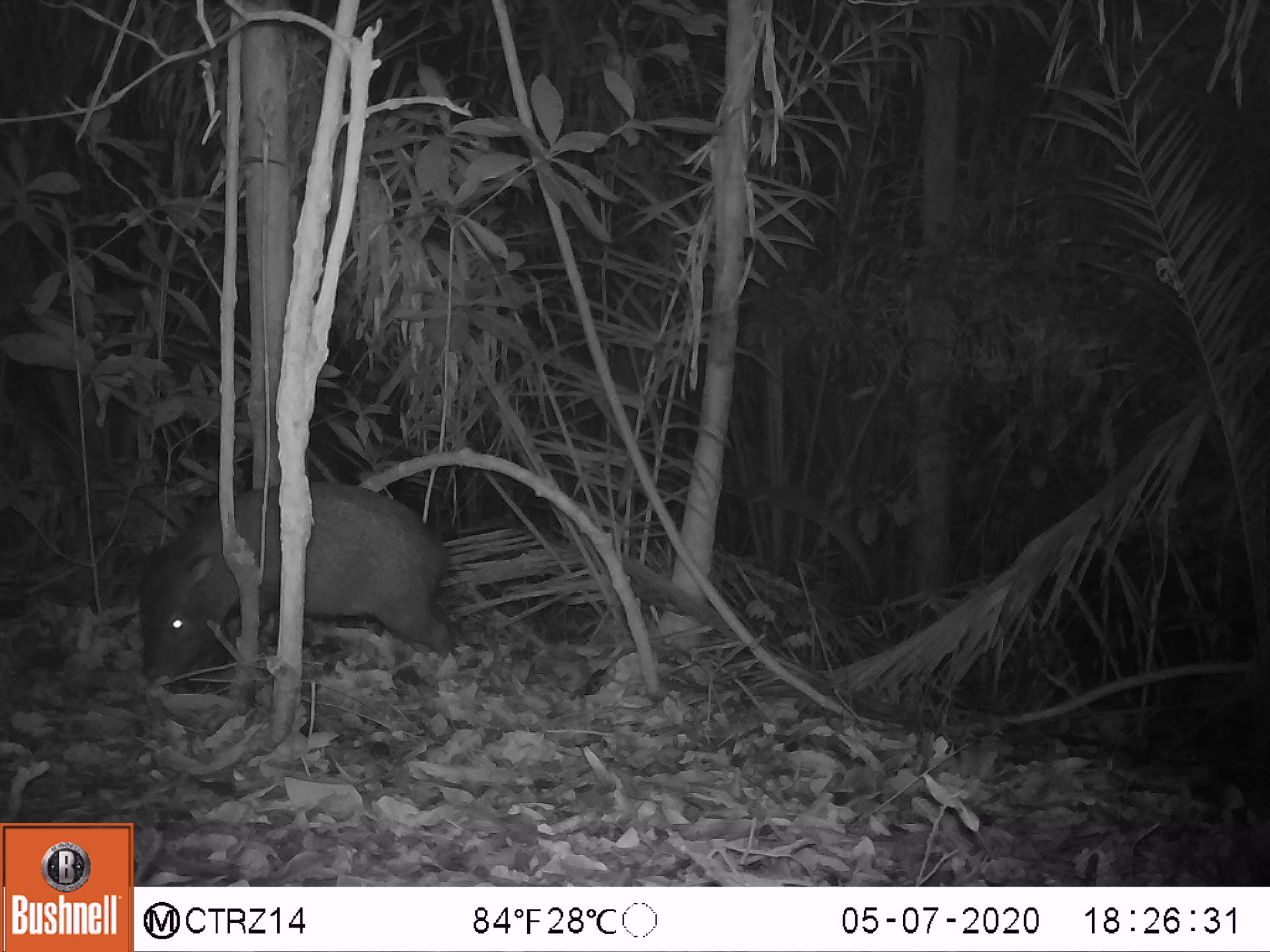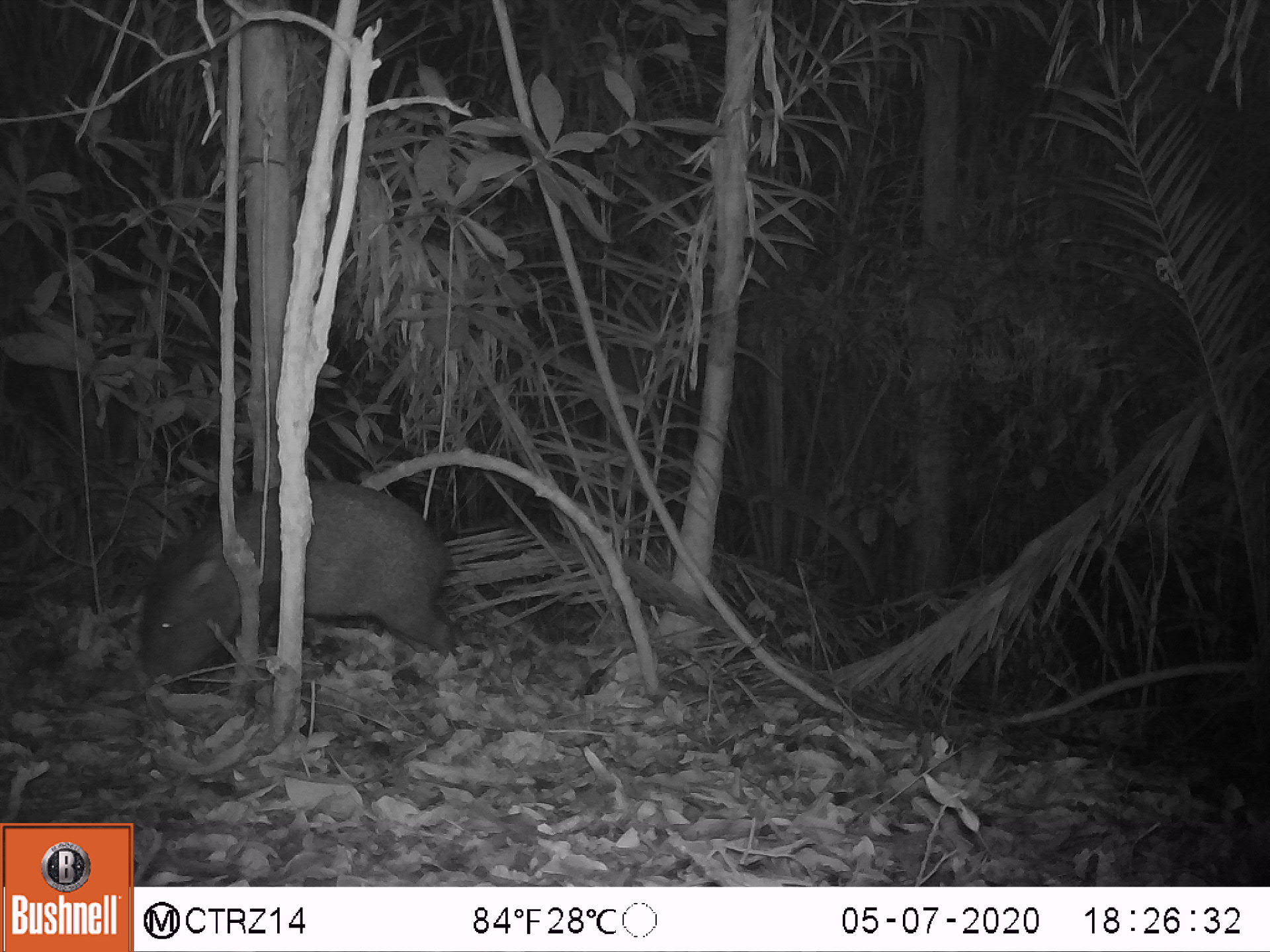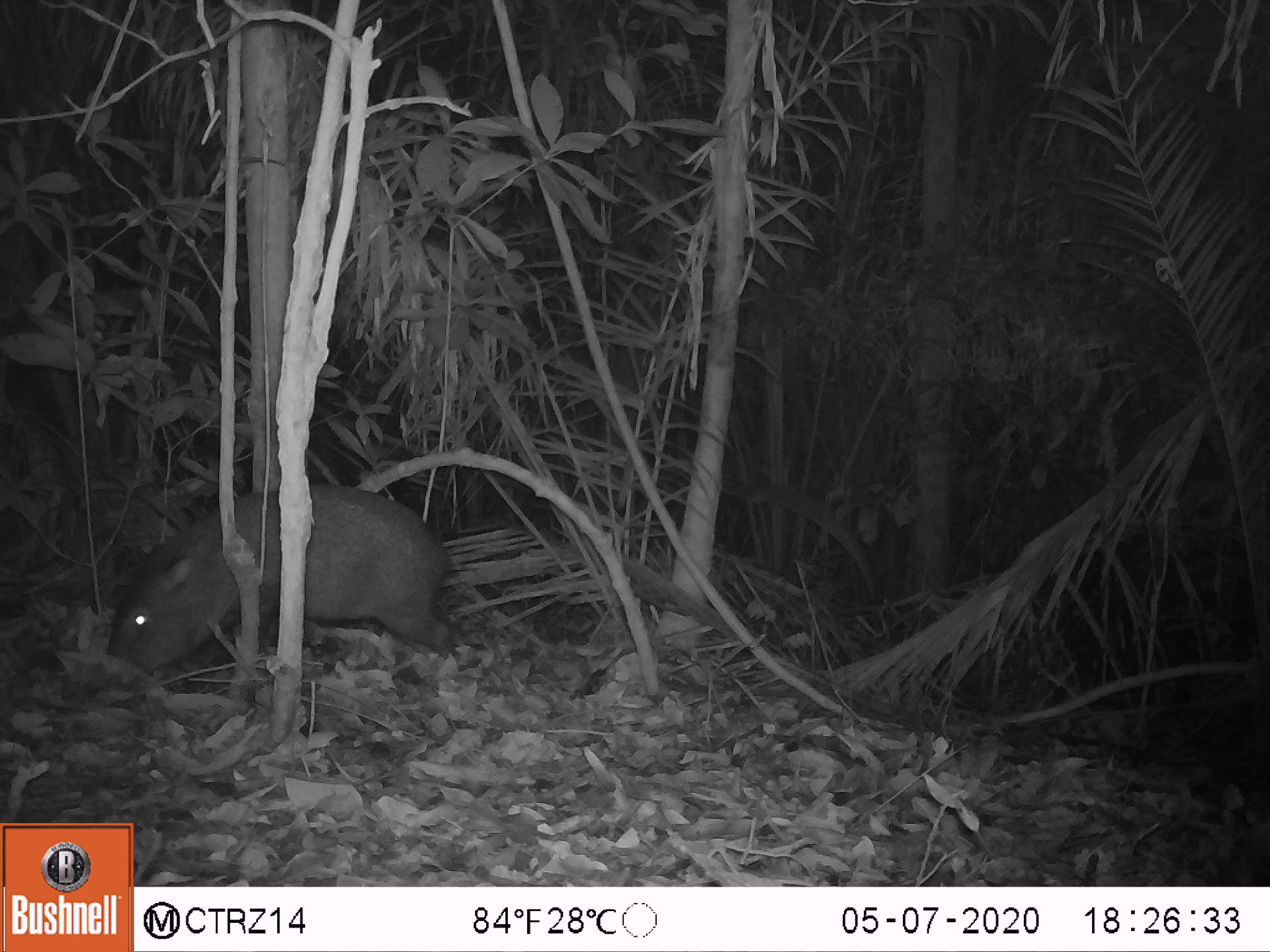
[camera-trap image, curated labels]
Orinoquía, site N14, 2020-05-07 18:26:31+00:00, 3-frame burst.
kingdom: Animalia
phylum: Chordata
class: Mammalia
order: Artiodactyla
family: Tayassuidae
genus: Pecari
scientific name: Pecari tajacu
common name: collared peccary